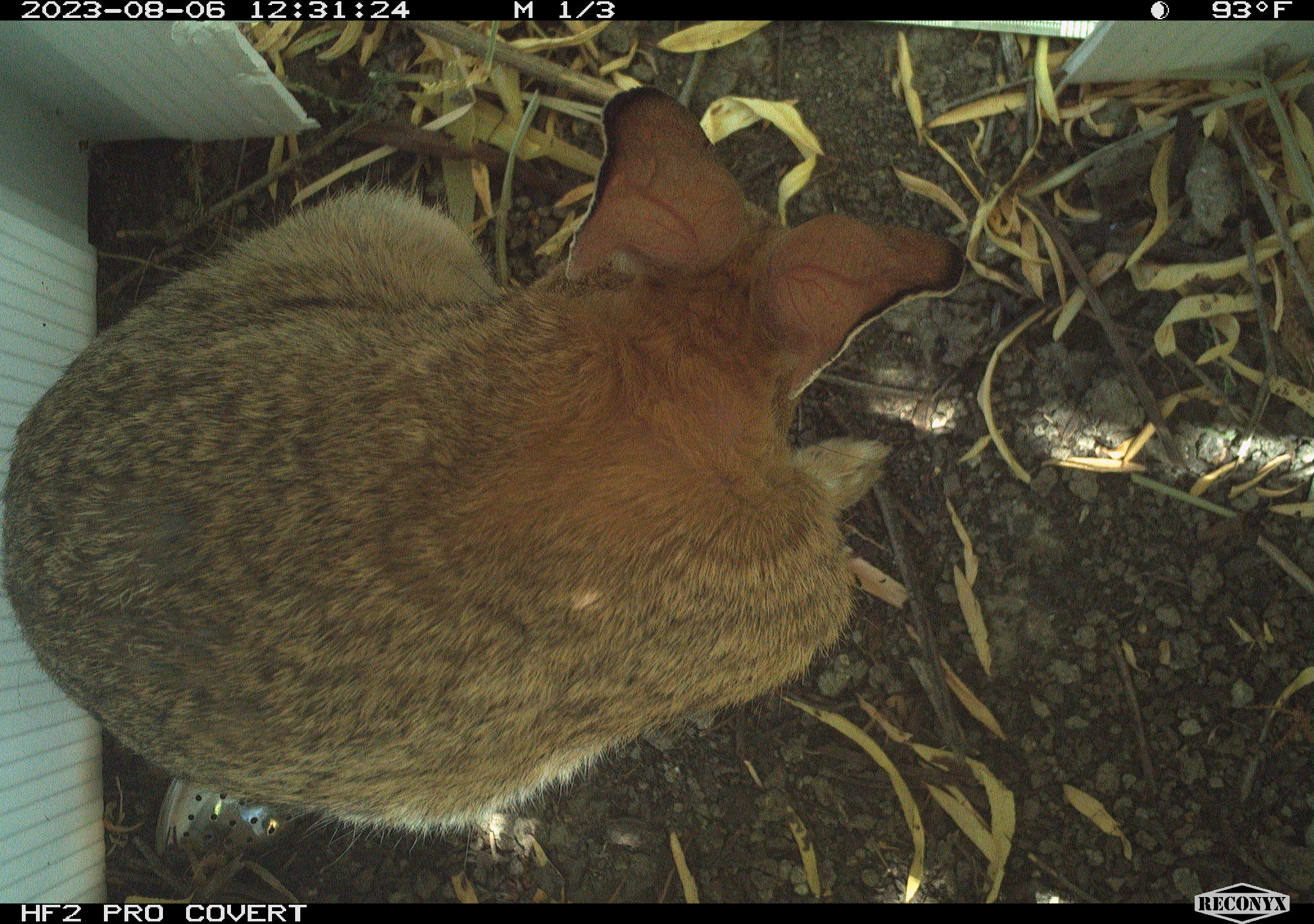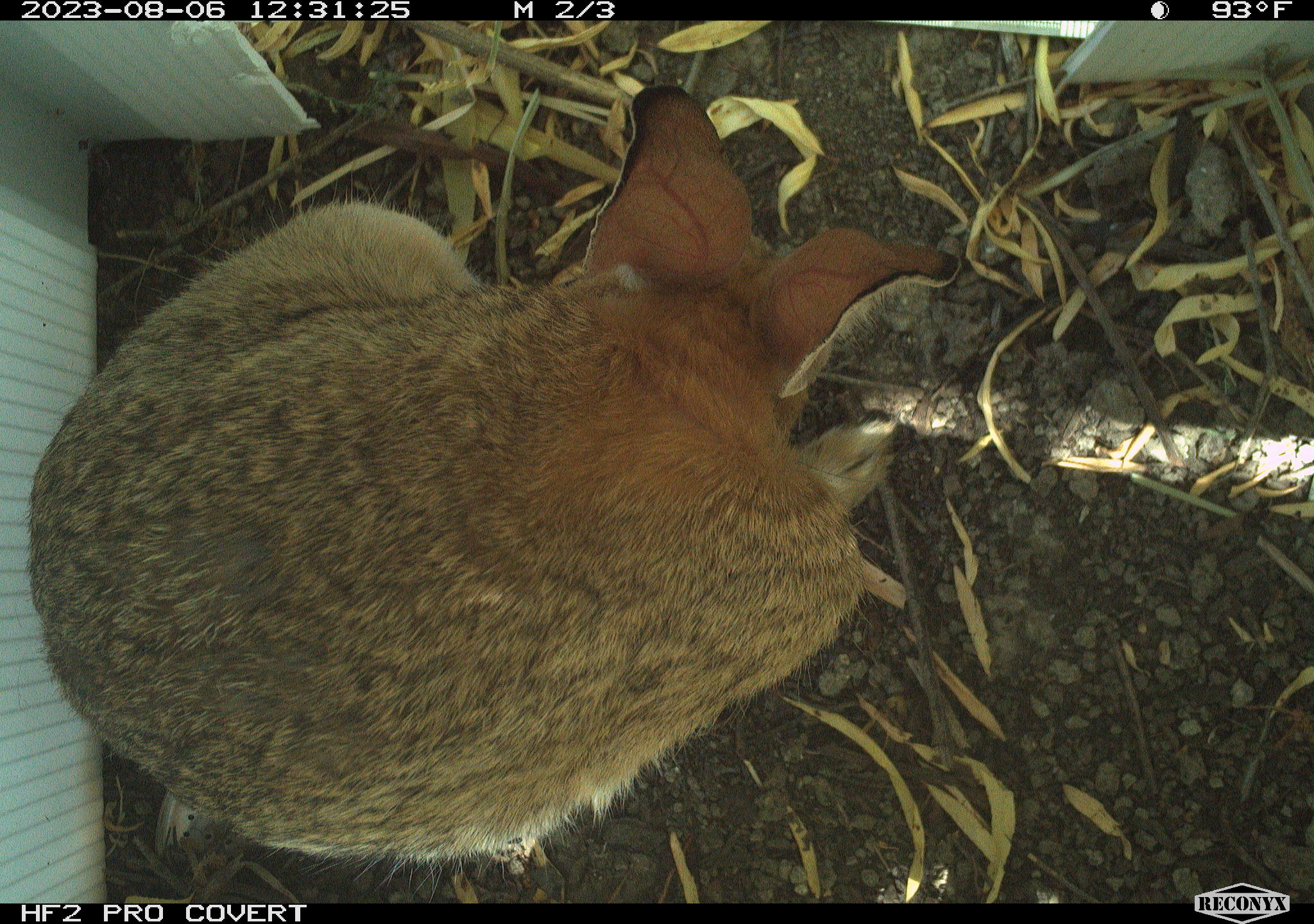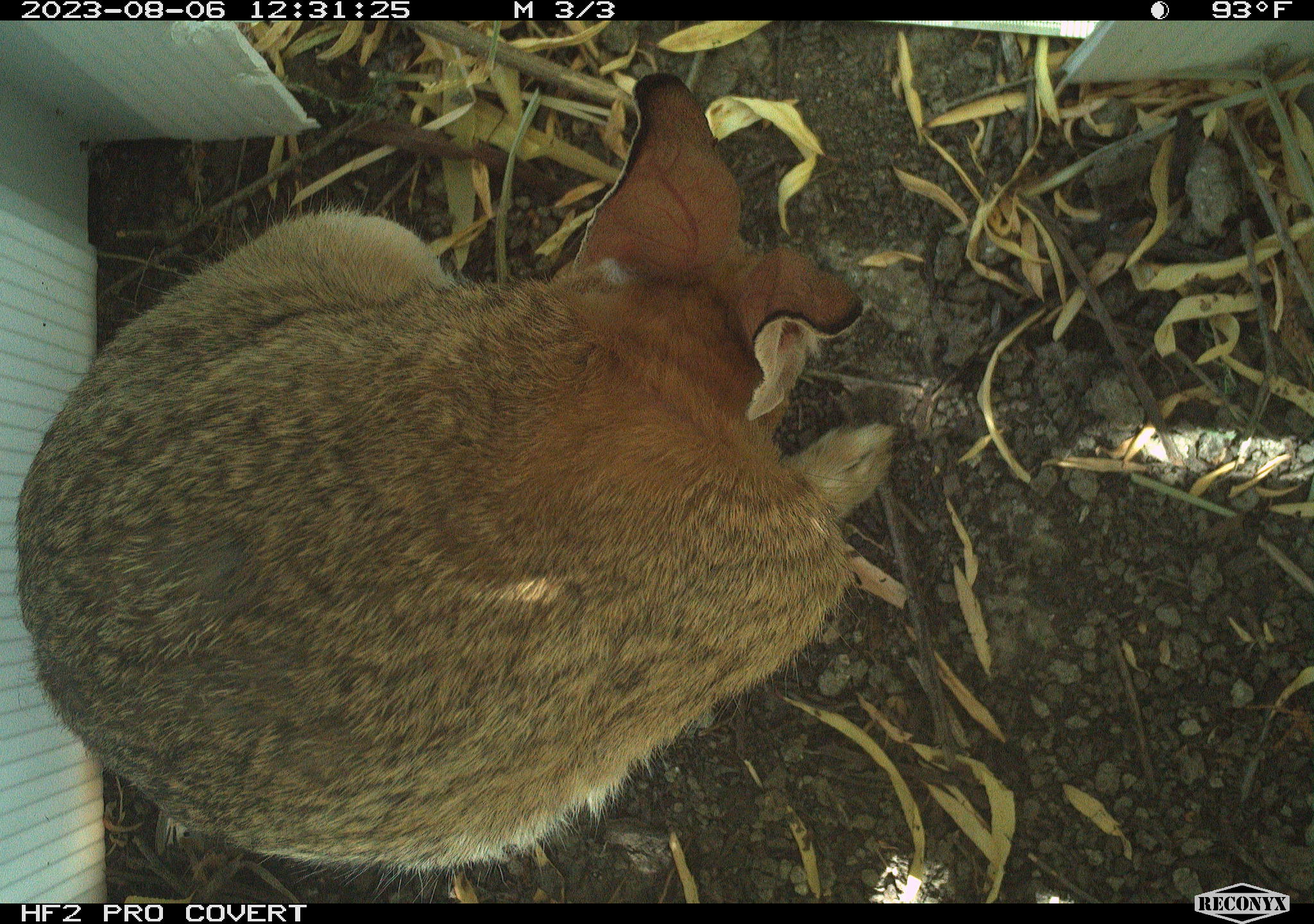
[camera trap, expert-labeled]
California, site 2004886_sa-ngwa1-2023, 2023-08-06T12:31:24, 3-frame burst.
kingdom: Animalia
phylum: Chordata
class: Mammalia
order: Lagomorpha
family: Leporidae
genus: Sylvilagus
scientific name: Sylvilagus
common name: cottontail rabbits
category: sylvilagus species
Sylvilagus species (cottontail rabbits) (Sylvilagus).